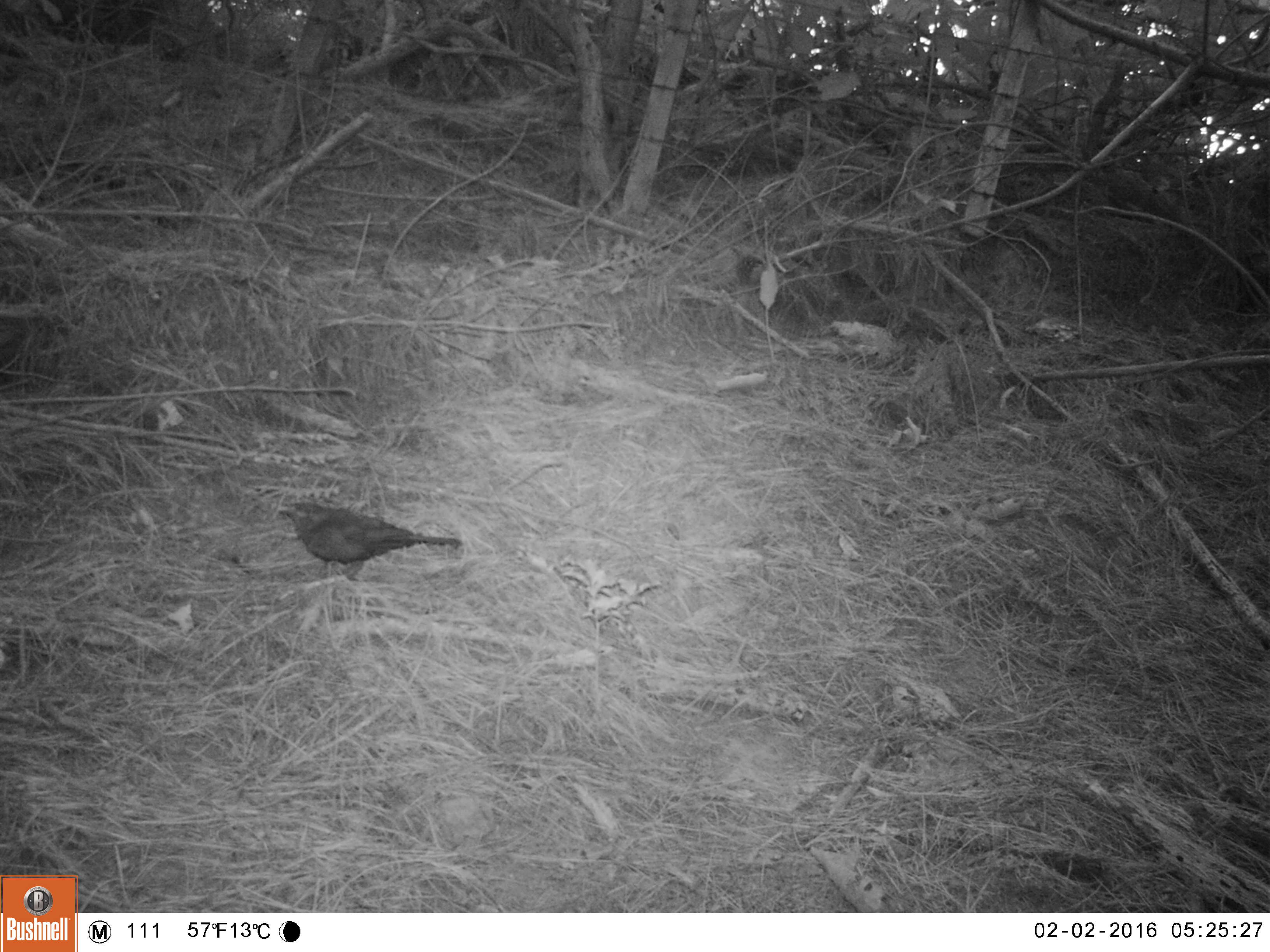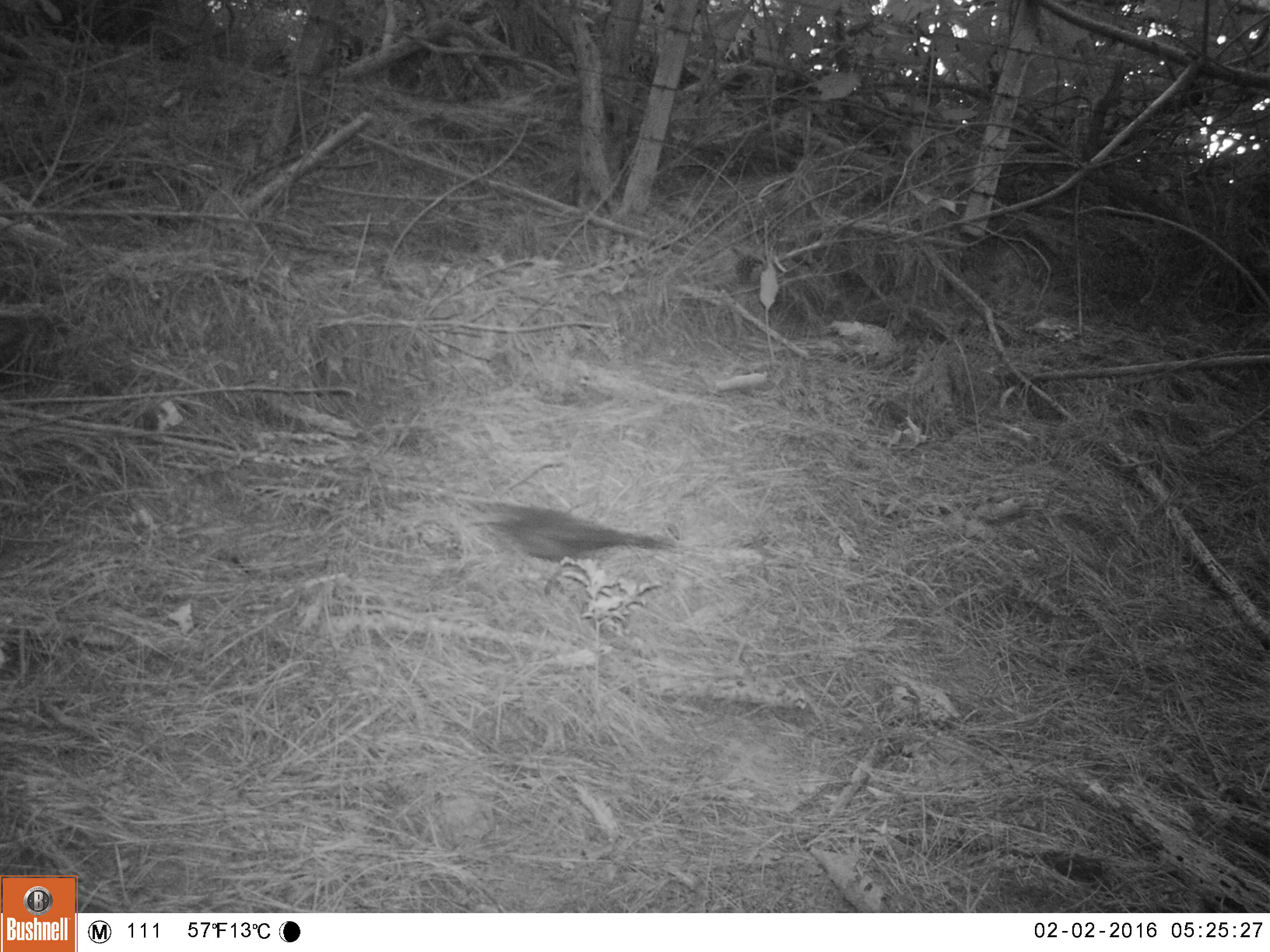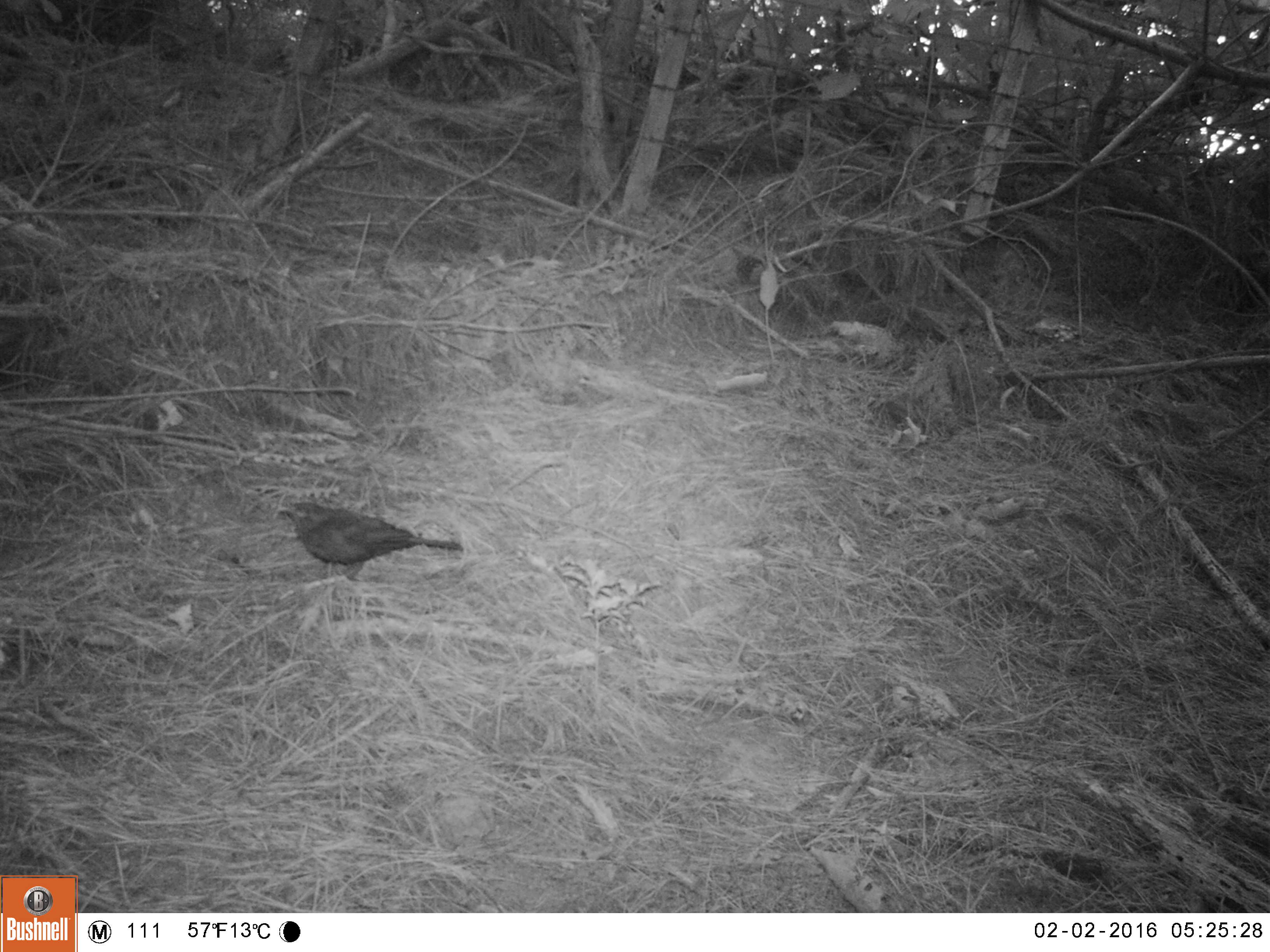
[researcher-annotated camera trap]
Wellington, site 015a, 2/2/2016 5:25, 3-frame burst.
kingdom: Animalia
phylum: Chordata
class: Aves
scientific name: Aves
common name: bird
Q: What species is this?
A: Bird (Aves).